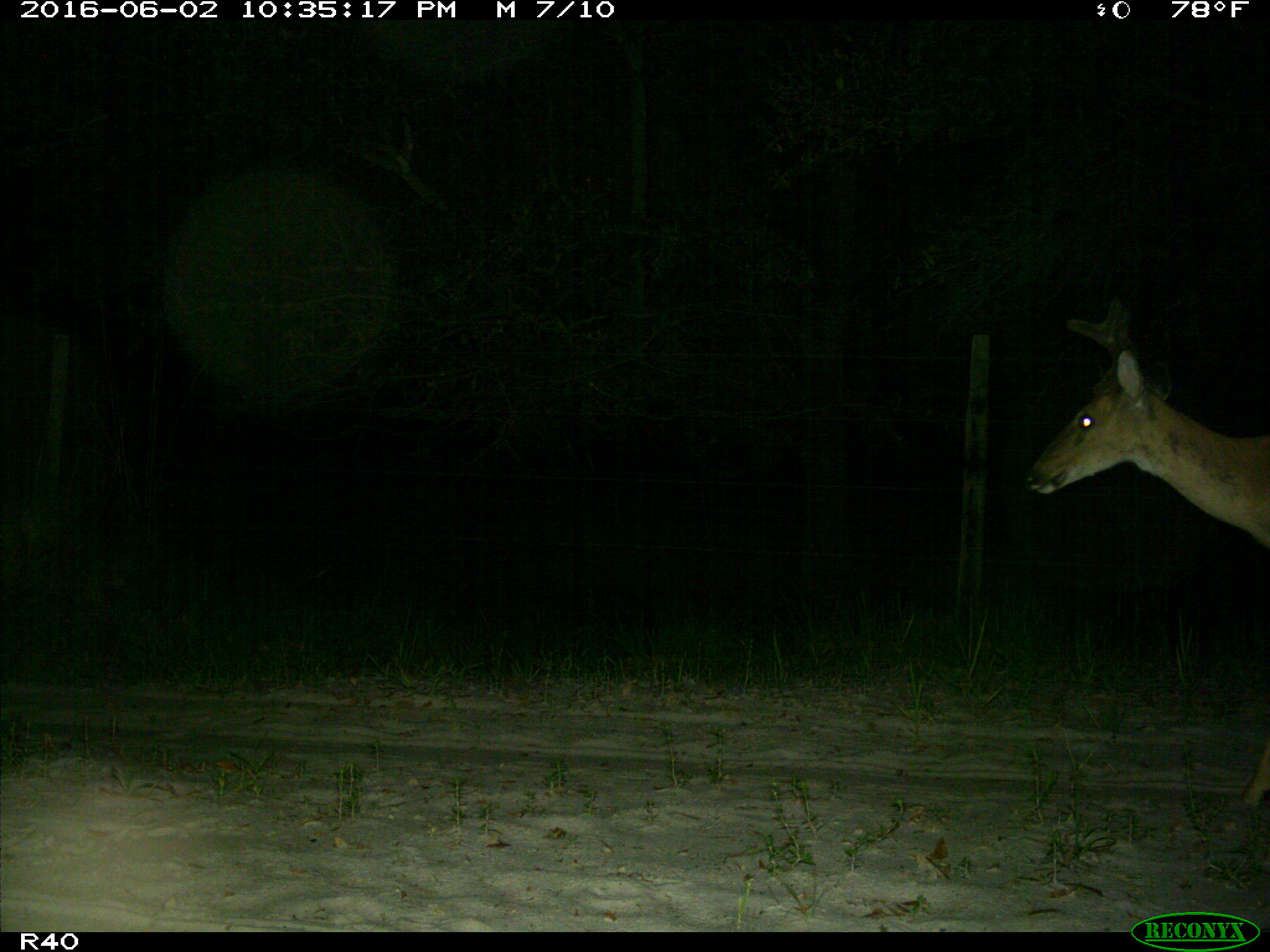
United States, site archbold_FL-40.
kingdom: Animalia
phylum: Chordata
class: Mammalia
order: Artiodactyla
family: Cervidae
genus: Odocoileus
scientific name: Odocoileus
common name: deer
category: unidentified deer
Unidentified deer (deer) (Odocoileus).